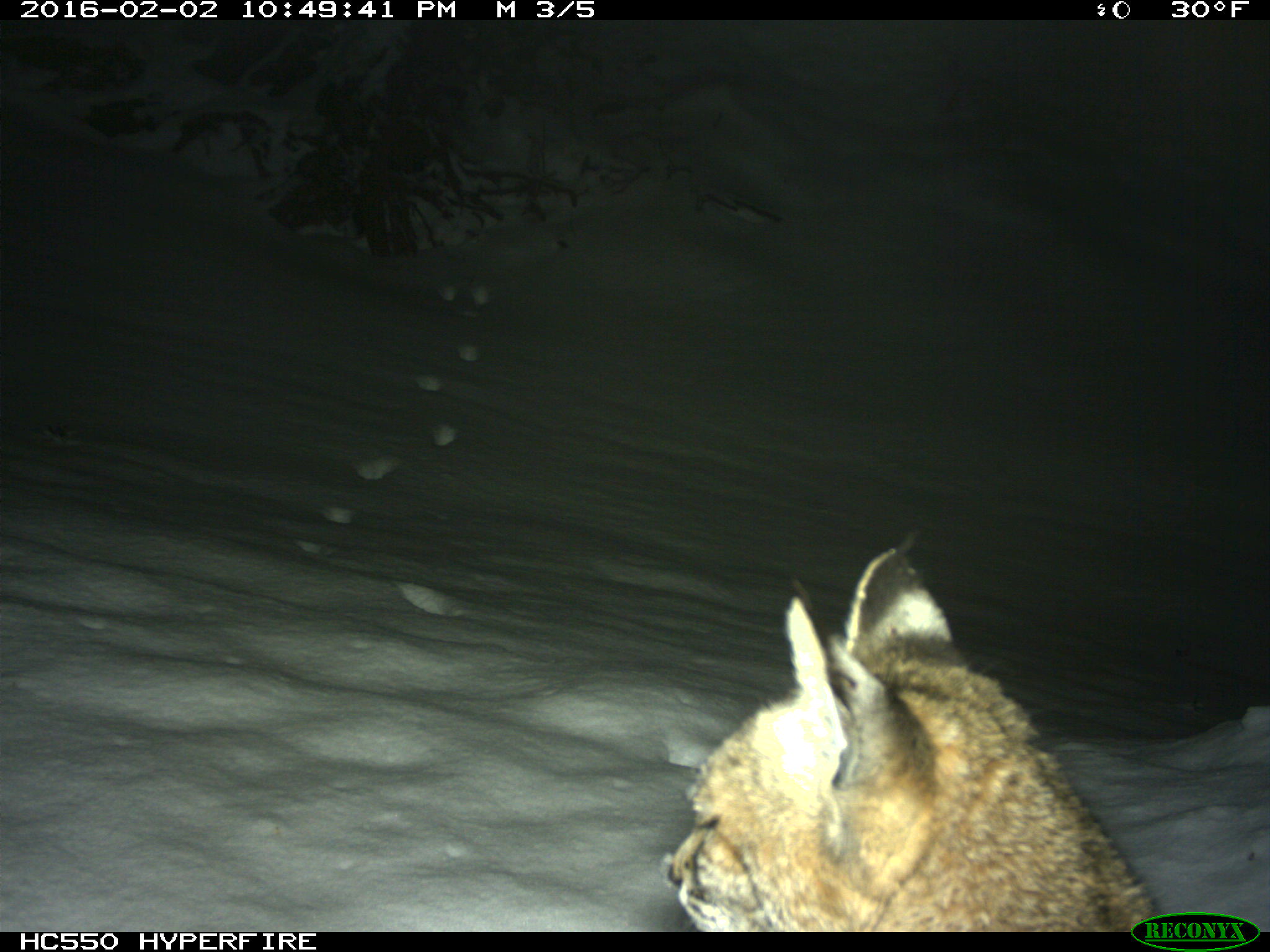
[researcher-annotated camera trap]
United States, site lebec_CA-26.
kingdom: Animalia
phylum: Chordata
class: Mammalia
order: Carnivora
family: Felidae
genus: Lynx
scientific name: Lynx rufus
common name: bobcat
Lynx rufus (bobcat).